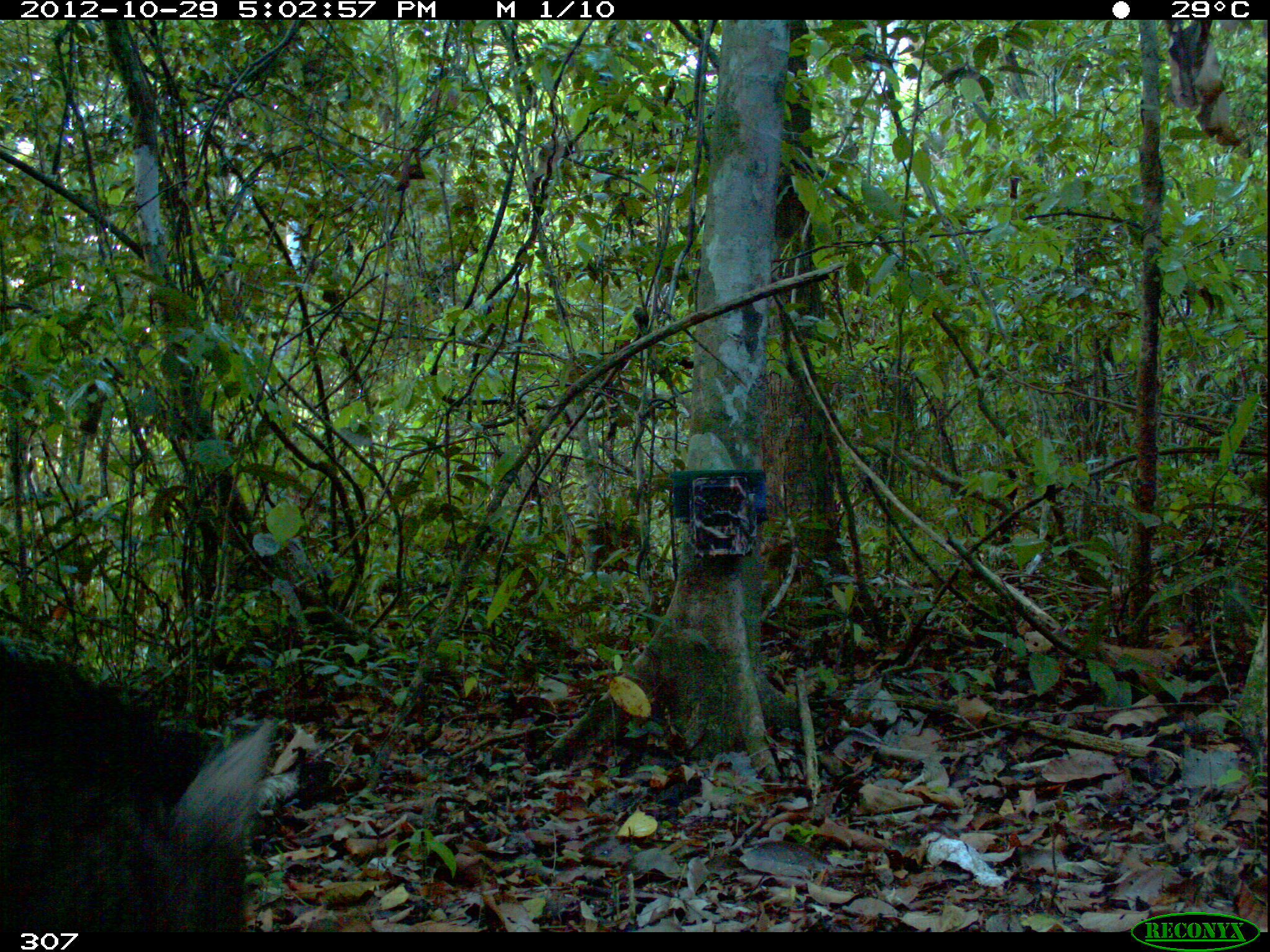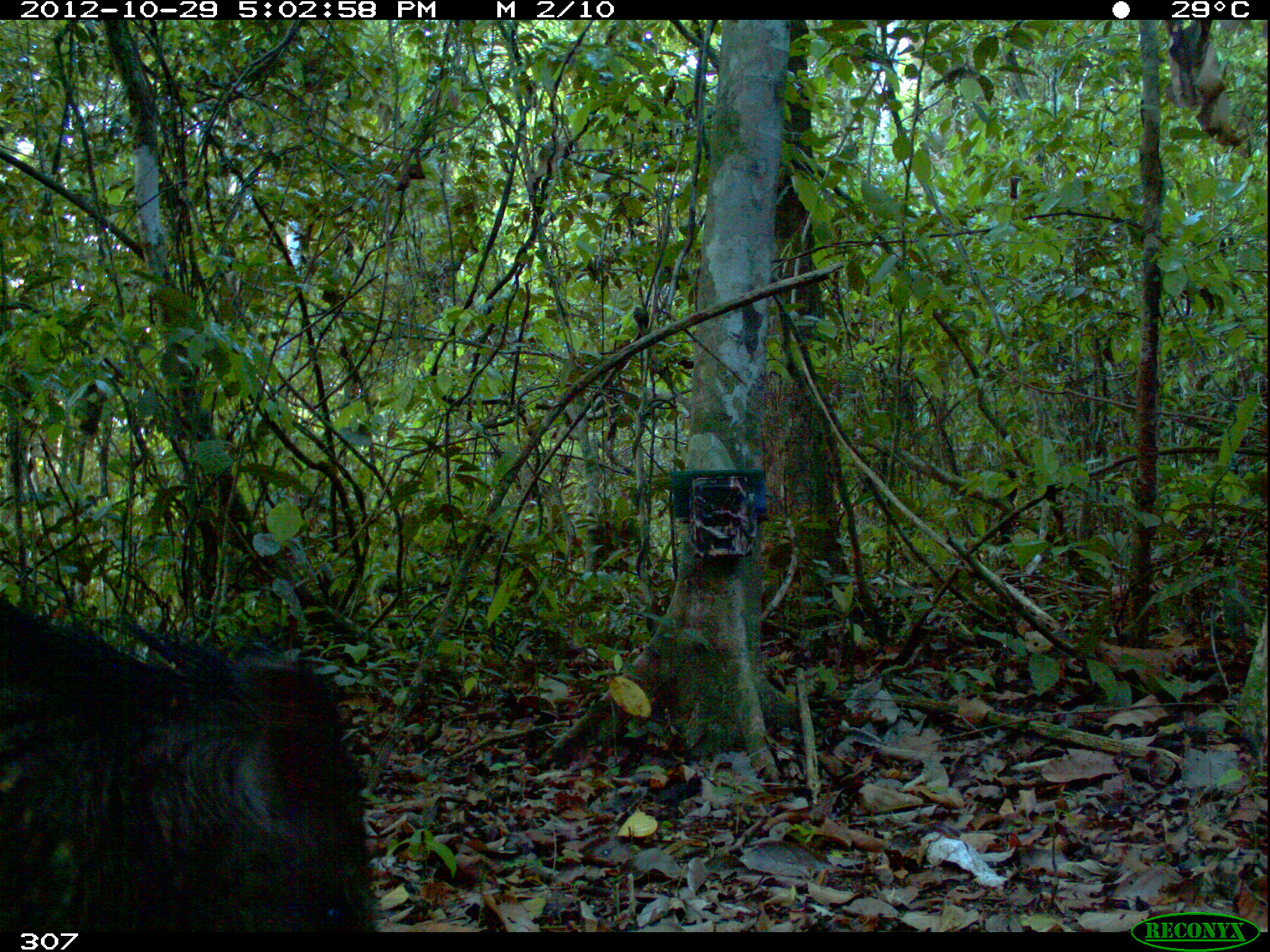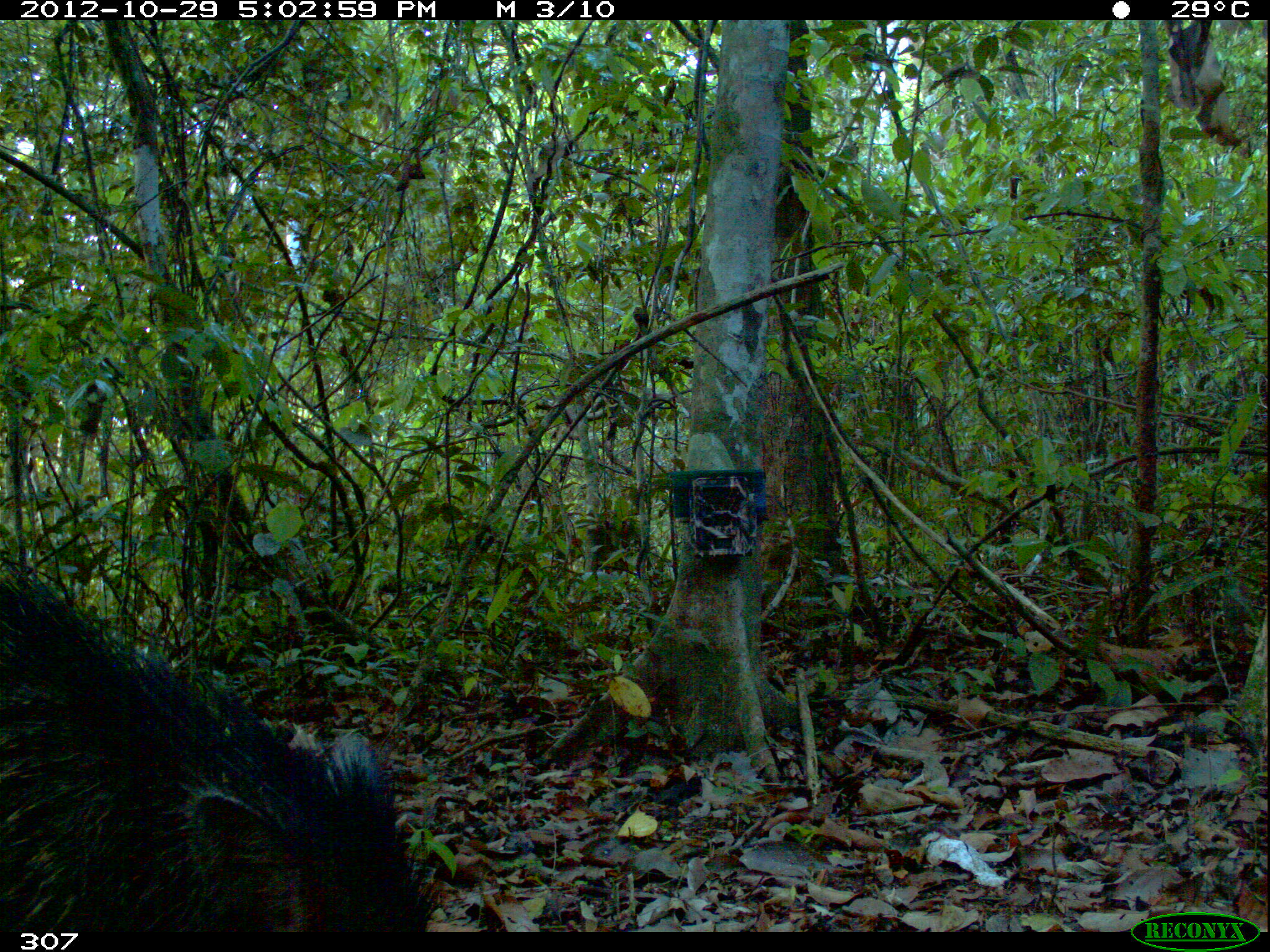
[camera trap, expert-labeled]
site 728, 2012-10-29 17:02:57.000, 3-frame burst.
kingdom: Animalia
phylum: Chordata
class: Mammalia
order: Artiodactyla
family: Tayassuidae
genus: Pecari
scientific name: Pecari tajacu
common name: collared peccary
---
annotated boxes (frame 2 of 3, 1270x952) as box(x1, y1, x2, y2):
pecari tajacu: box(0, 591, 379, 932)